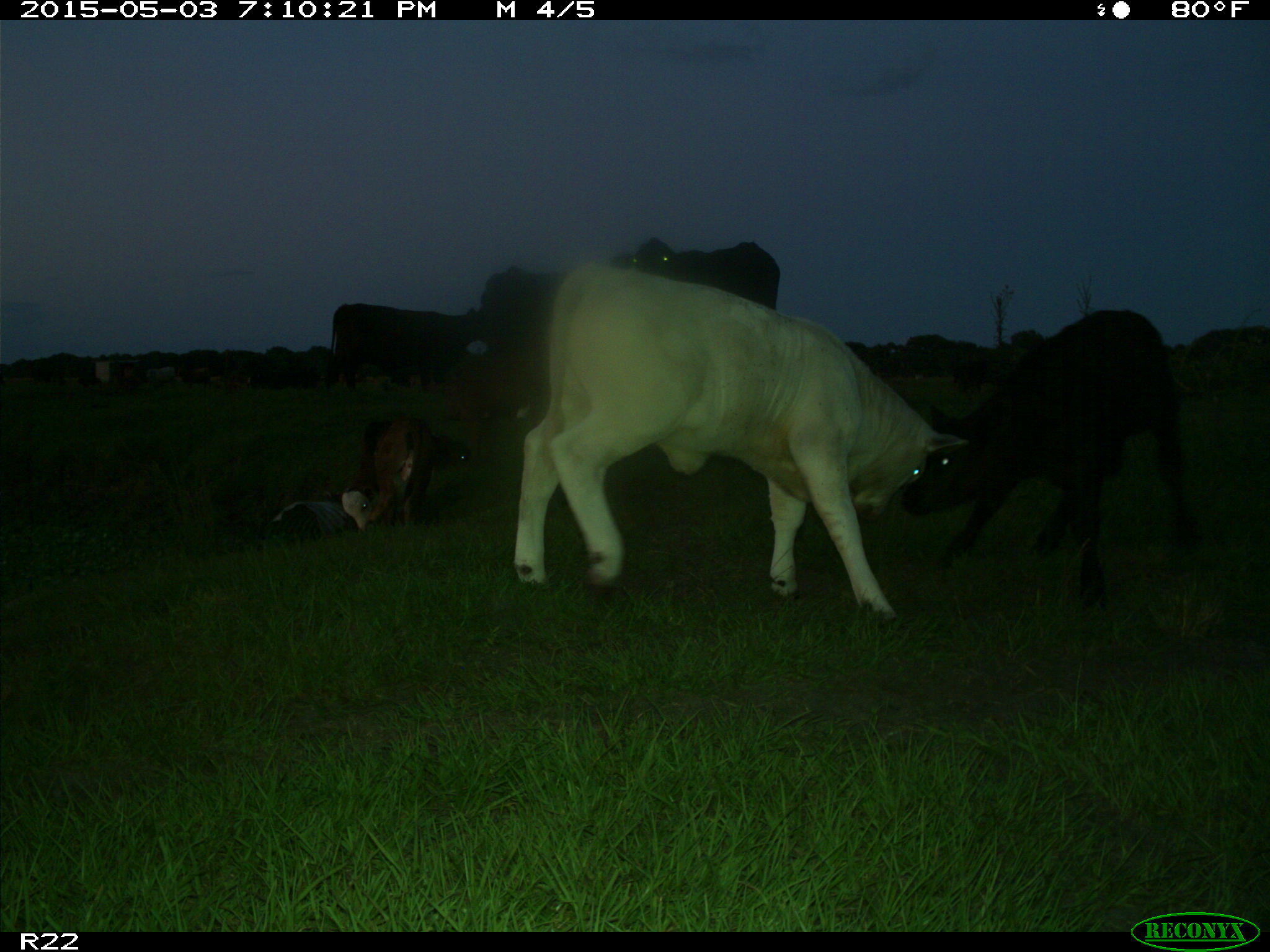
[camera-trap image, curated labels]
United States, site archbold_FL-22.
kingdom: Animalia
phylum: Chordata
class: Mammalia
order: Artiodactyla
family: Bovidae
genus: Bos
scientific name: Bos taurus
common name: domestic cow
Bos taurus (domestic cow).